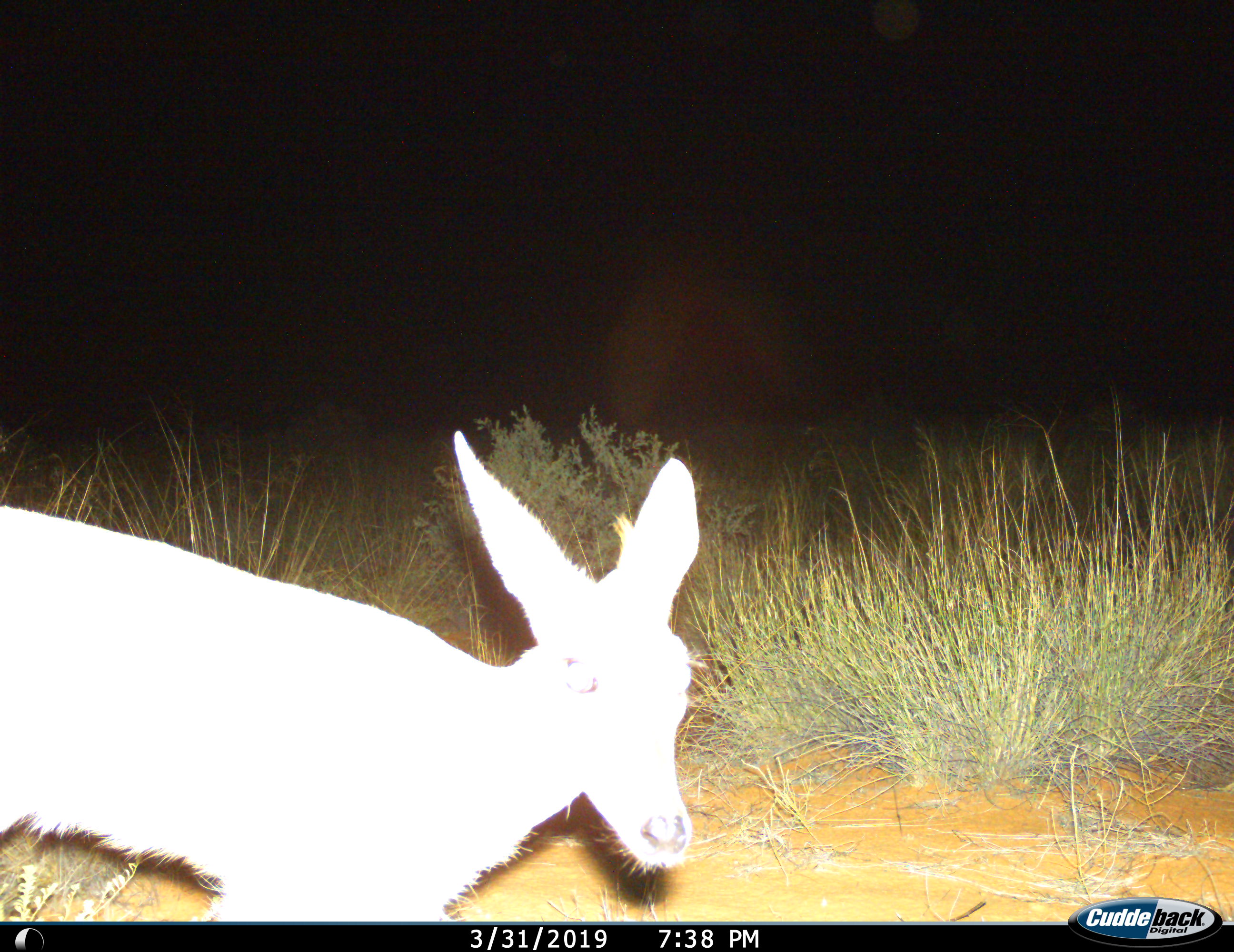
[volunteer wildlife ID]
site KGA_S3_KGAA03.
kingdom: Animalia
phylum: Chordata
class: Mammalia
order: Artiodactyla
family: Bovidae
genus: Raphicerus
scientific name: Raphicerus campestris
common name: steenbok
Steenbok (Raphicerus campestris), count 1. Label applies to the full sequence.